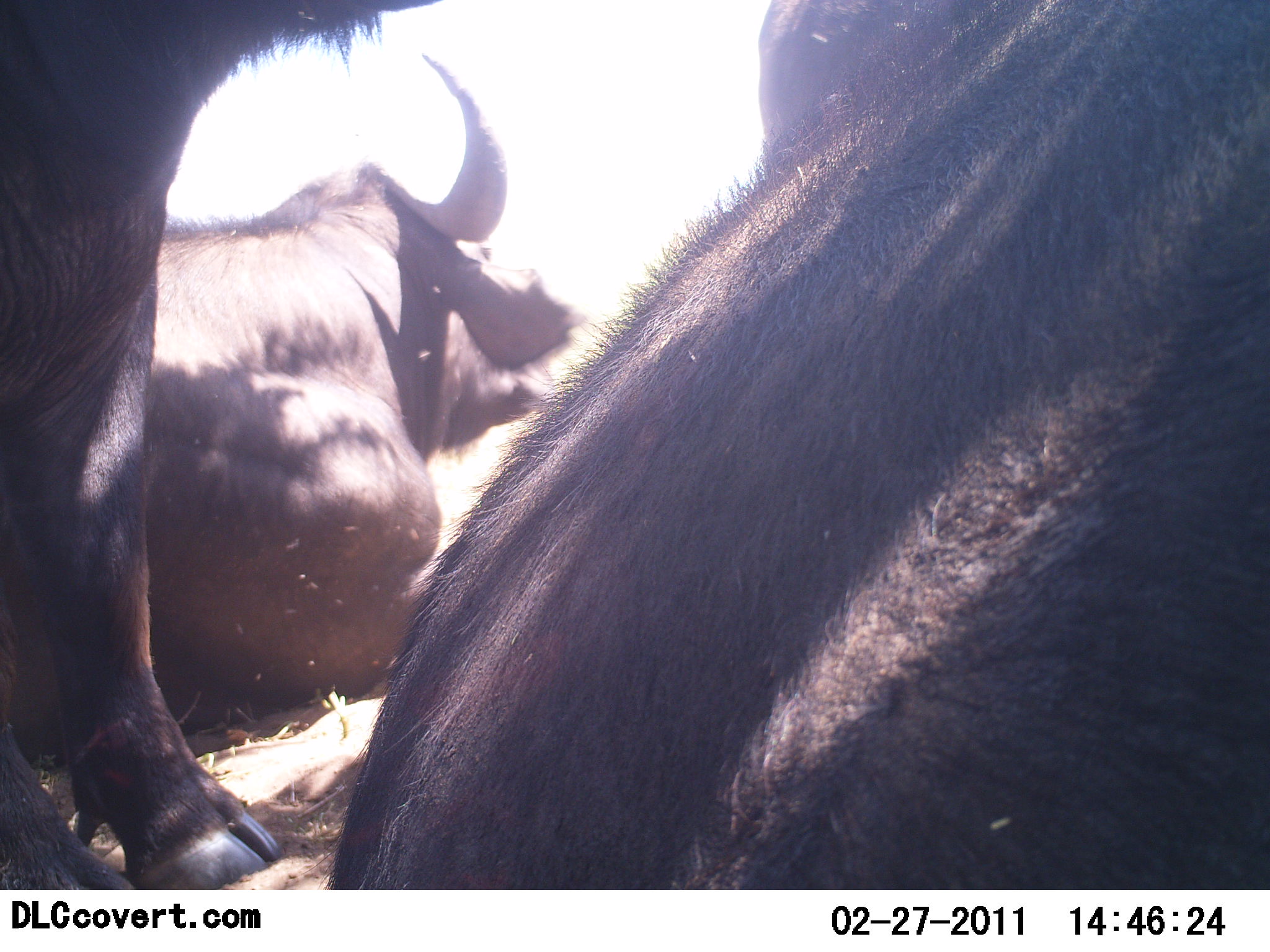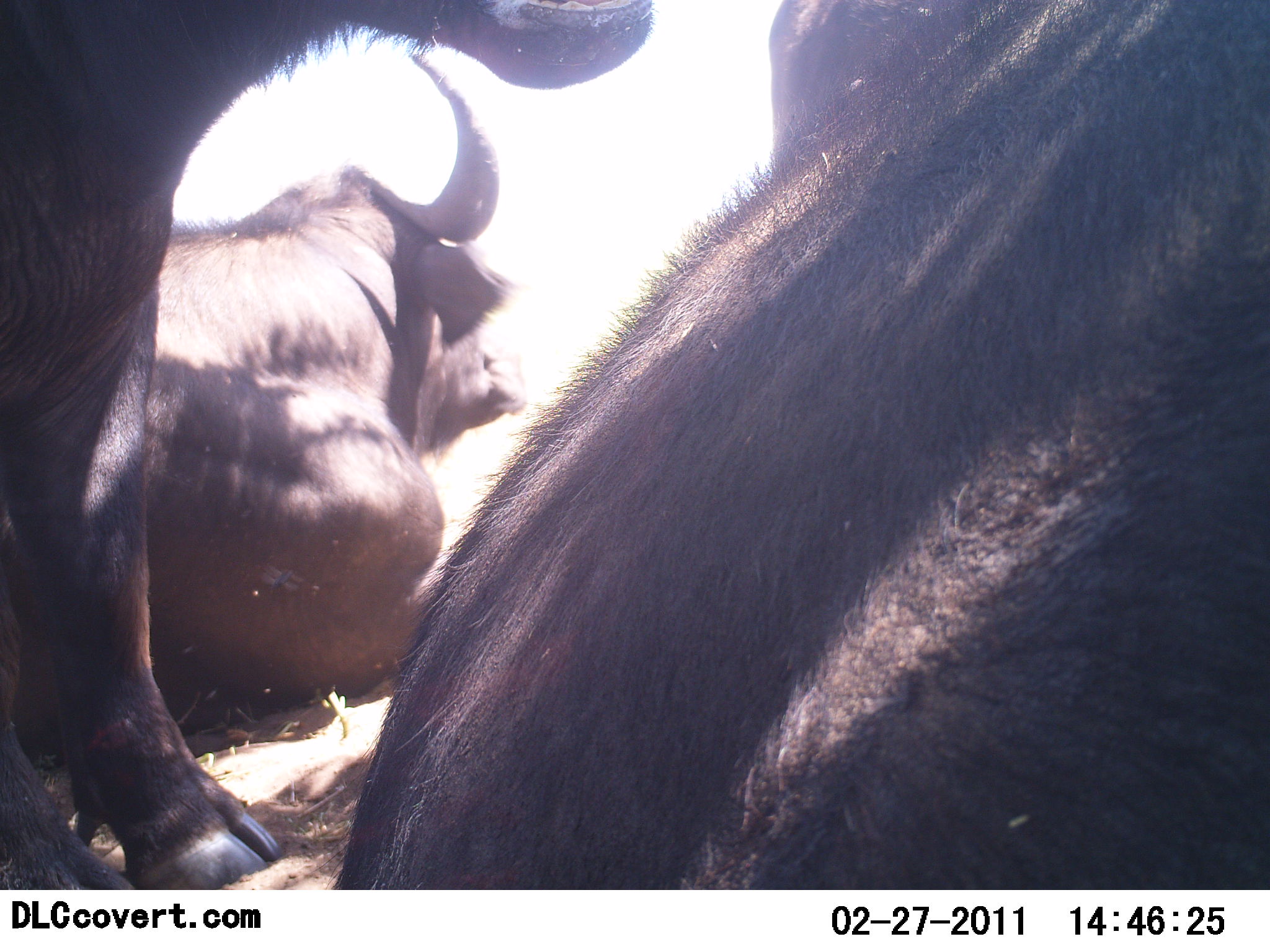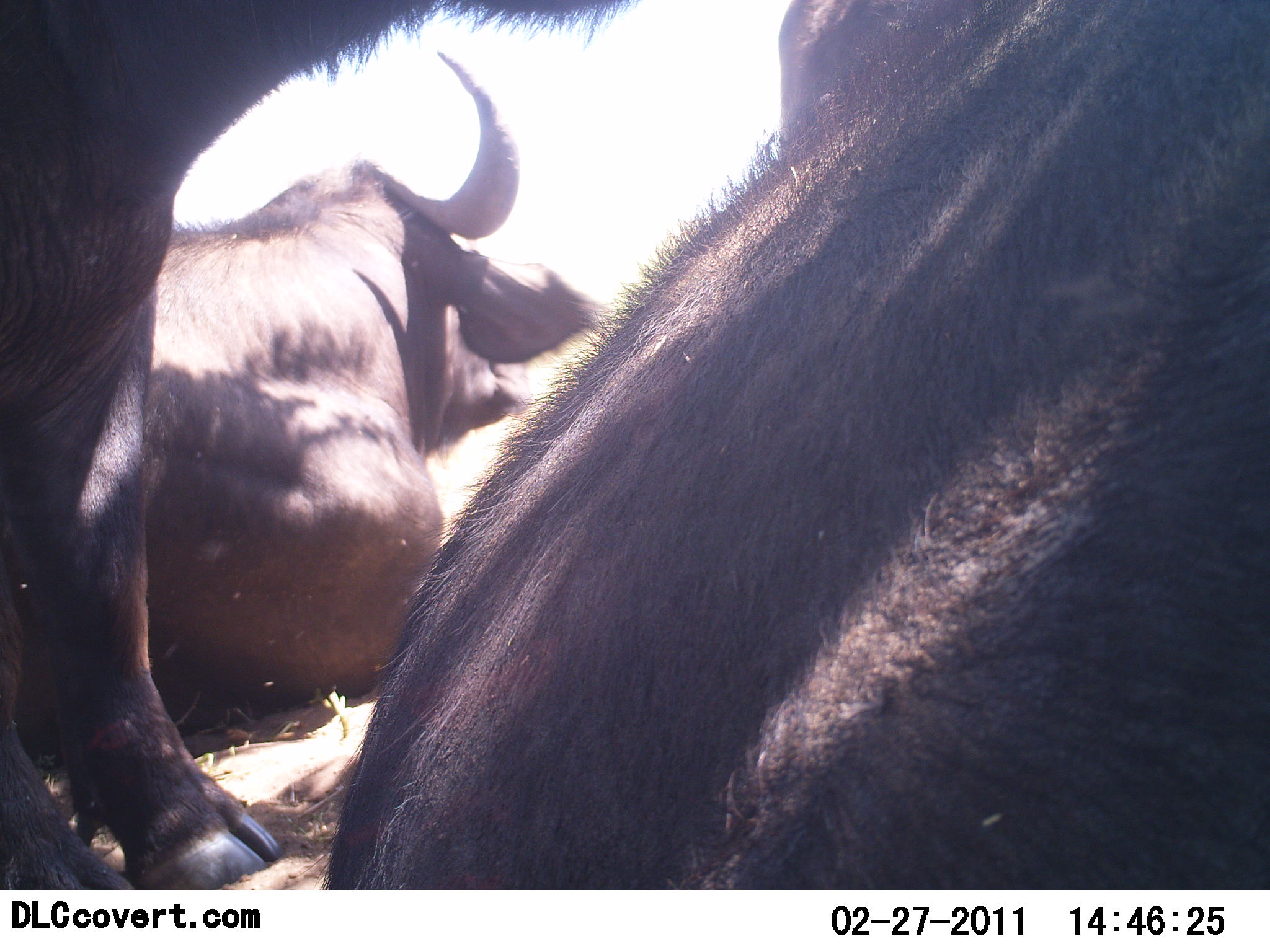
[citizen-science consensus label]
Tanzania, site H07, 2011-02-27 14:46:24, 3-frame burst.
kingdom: Animalia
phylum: Chordata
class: Mammalia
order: Artiodactyla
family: Bovidae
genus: Syncerus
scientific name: Syncerus caffer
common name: cape buffalo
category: buffalo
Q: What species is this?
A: Buffalo (cape buffalo) (Syncerus caffer).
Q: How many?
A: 3.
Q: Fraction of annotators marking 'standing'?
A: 57%.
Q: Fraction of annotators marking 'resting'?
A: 100%.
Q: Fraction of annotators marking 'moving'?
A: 0%.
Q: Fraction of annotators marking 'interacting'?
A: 14%.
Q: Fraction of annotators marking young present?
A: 0%.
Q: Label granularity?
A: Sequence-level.